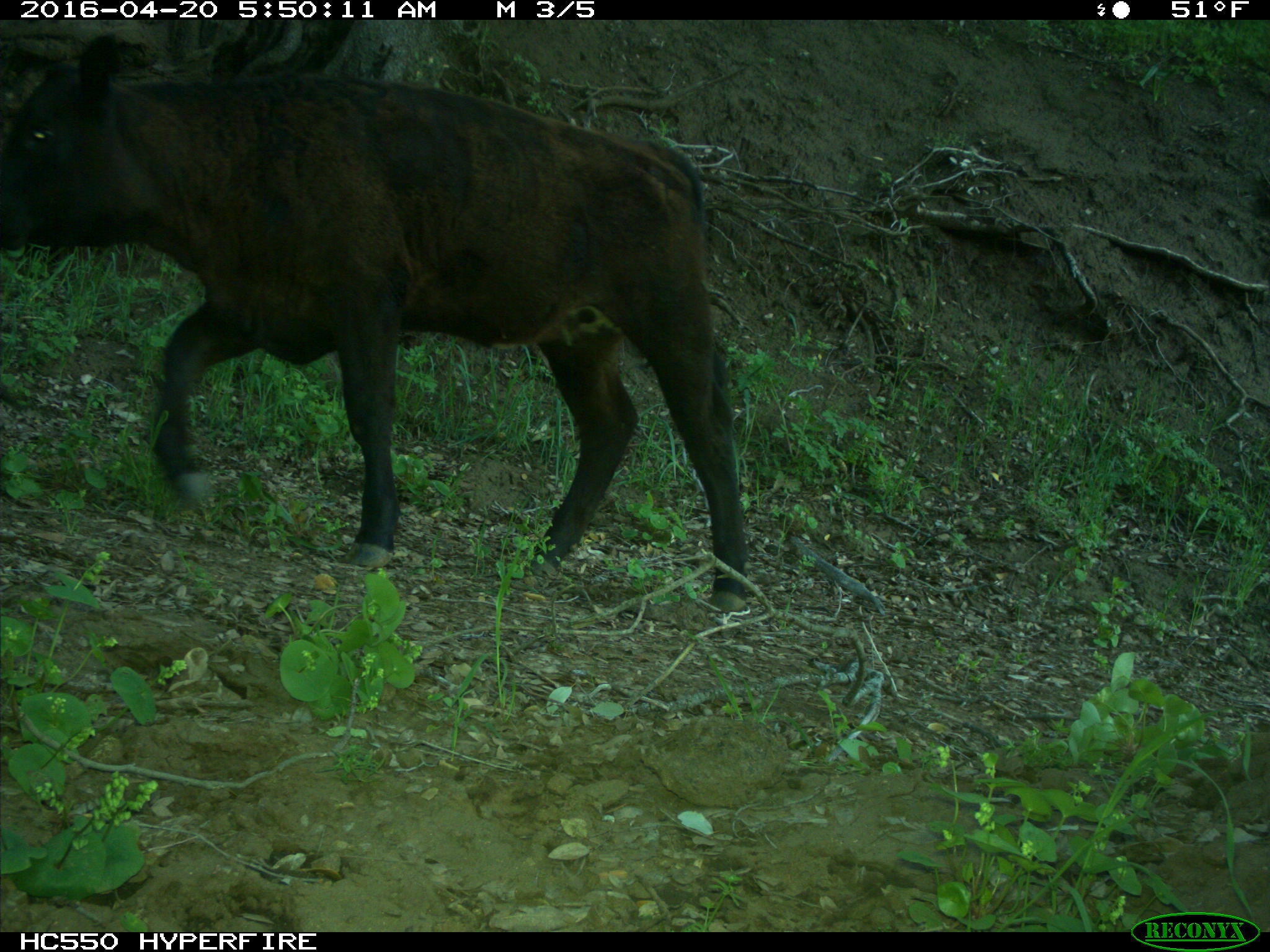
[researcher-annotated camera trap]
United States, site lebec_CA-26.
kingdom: Animalia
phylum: Chordata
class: Mammalia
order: Artiodactyla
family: Bovidae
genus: Bos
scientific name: Bos taurus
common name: domestic cow